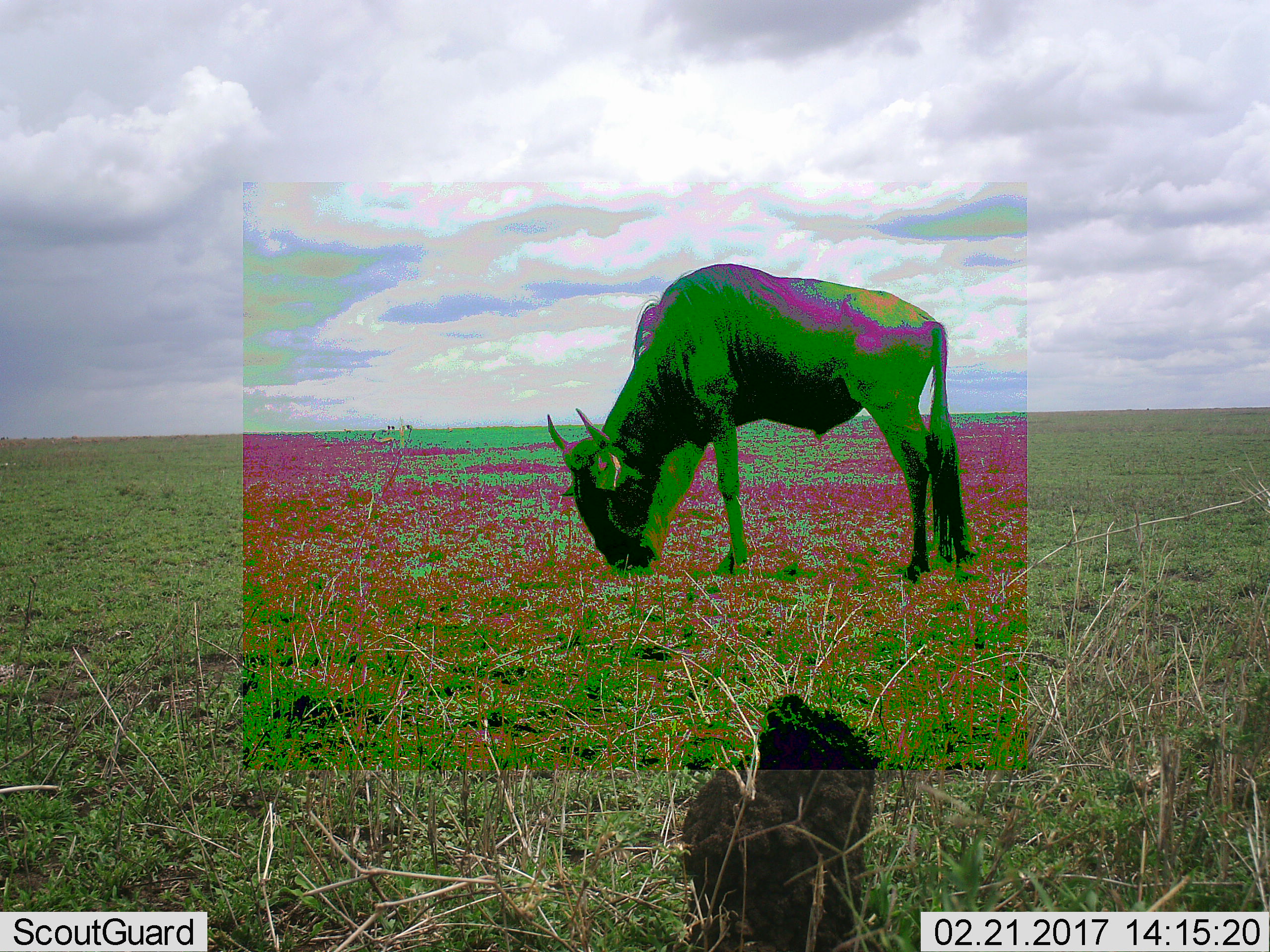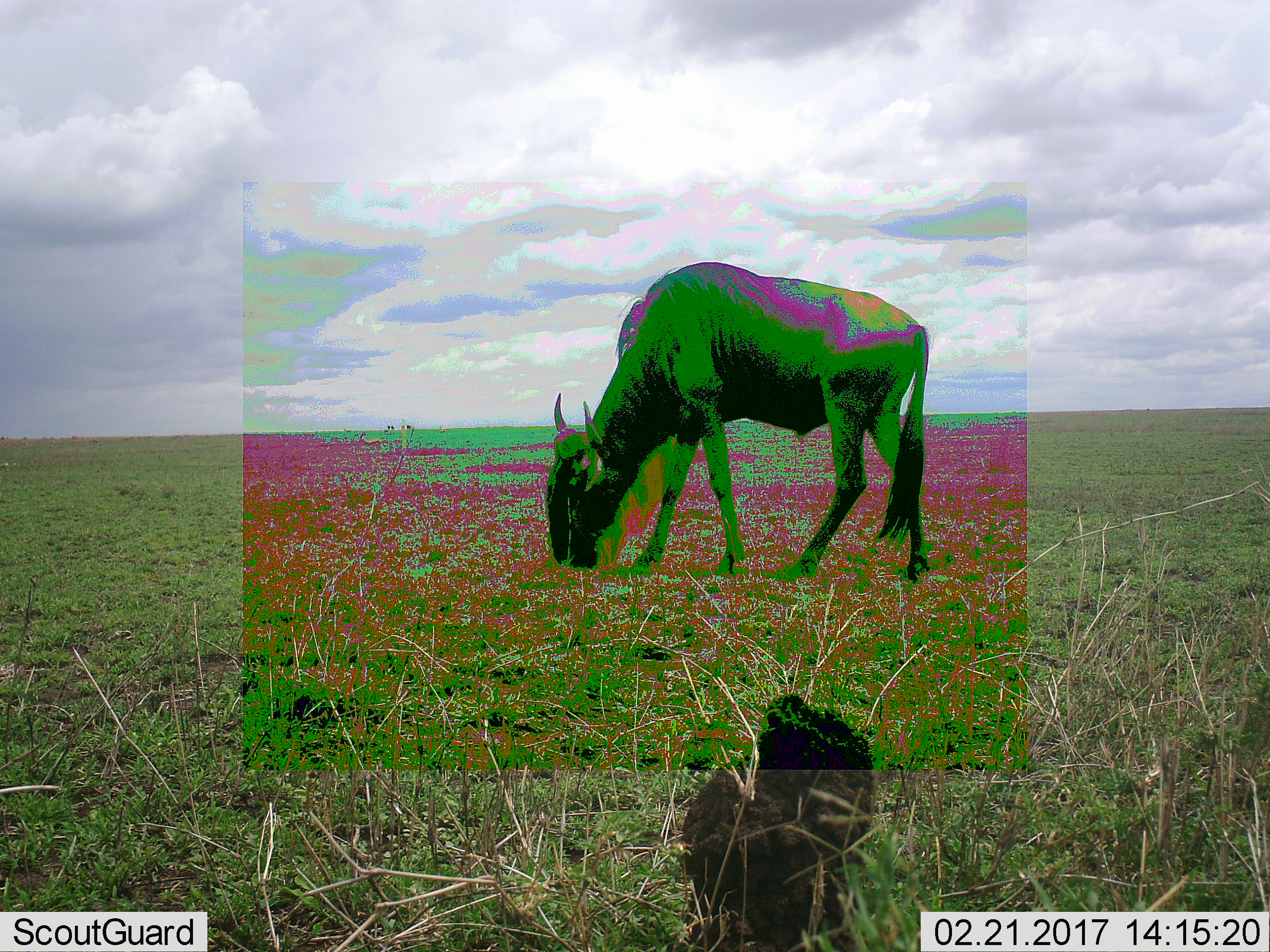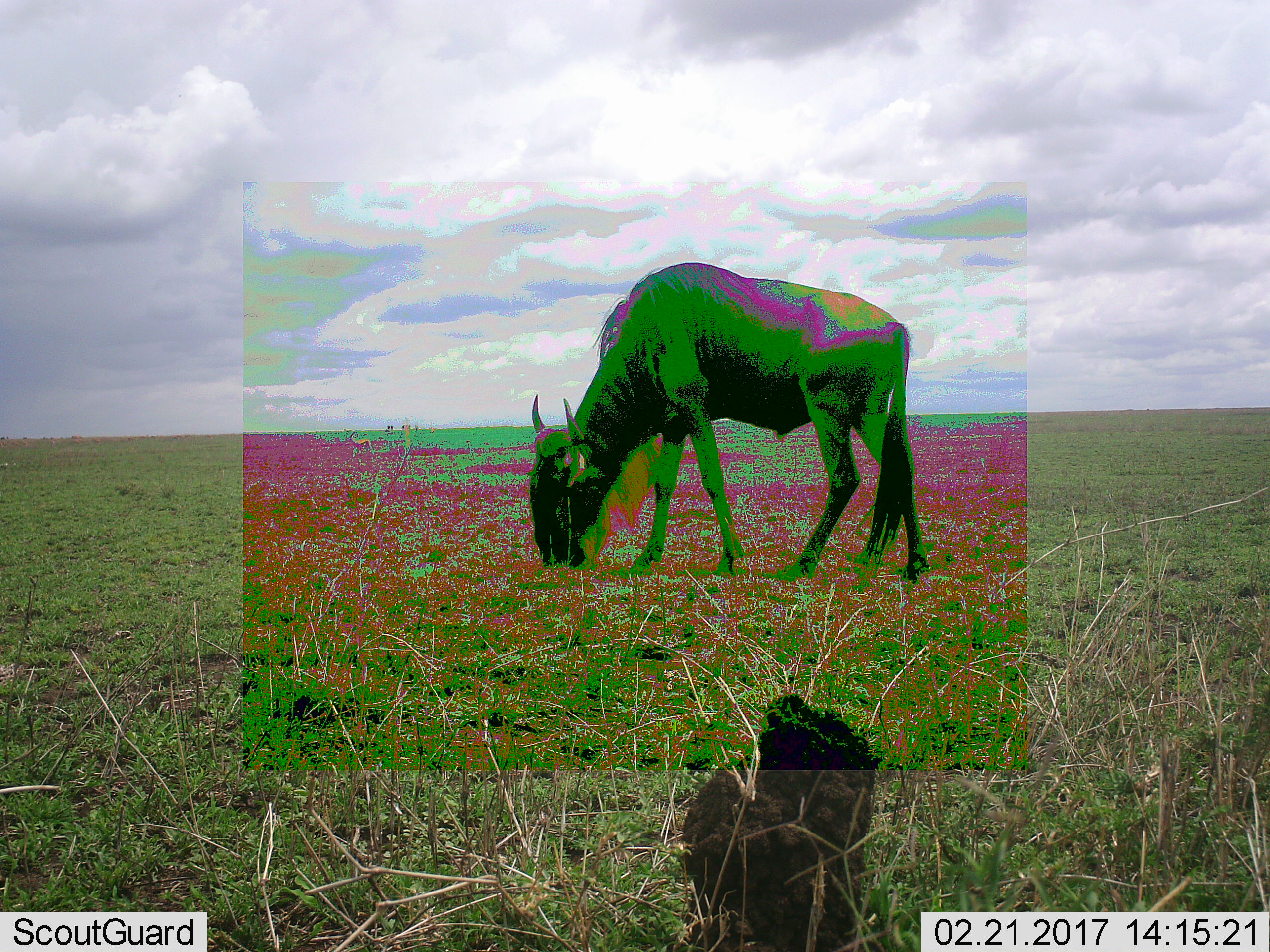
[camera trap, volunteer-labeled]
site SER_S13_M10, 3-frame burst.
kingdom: Animalia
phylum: Chordata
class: Mammalia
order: Artiodactyla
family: Bovidae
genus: Connochaetes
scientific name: Connochaetes taurinus taurinus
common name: blue wildebeest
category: wildebeestblue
Wildebeestblue (blue wildebeest) (Connochaetes taurinus taurinus), count 1. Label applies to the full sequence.